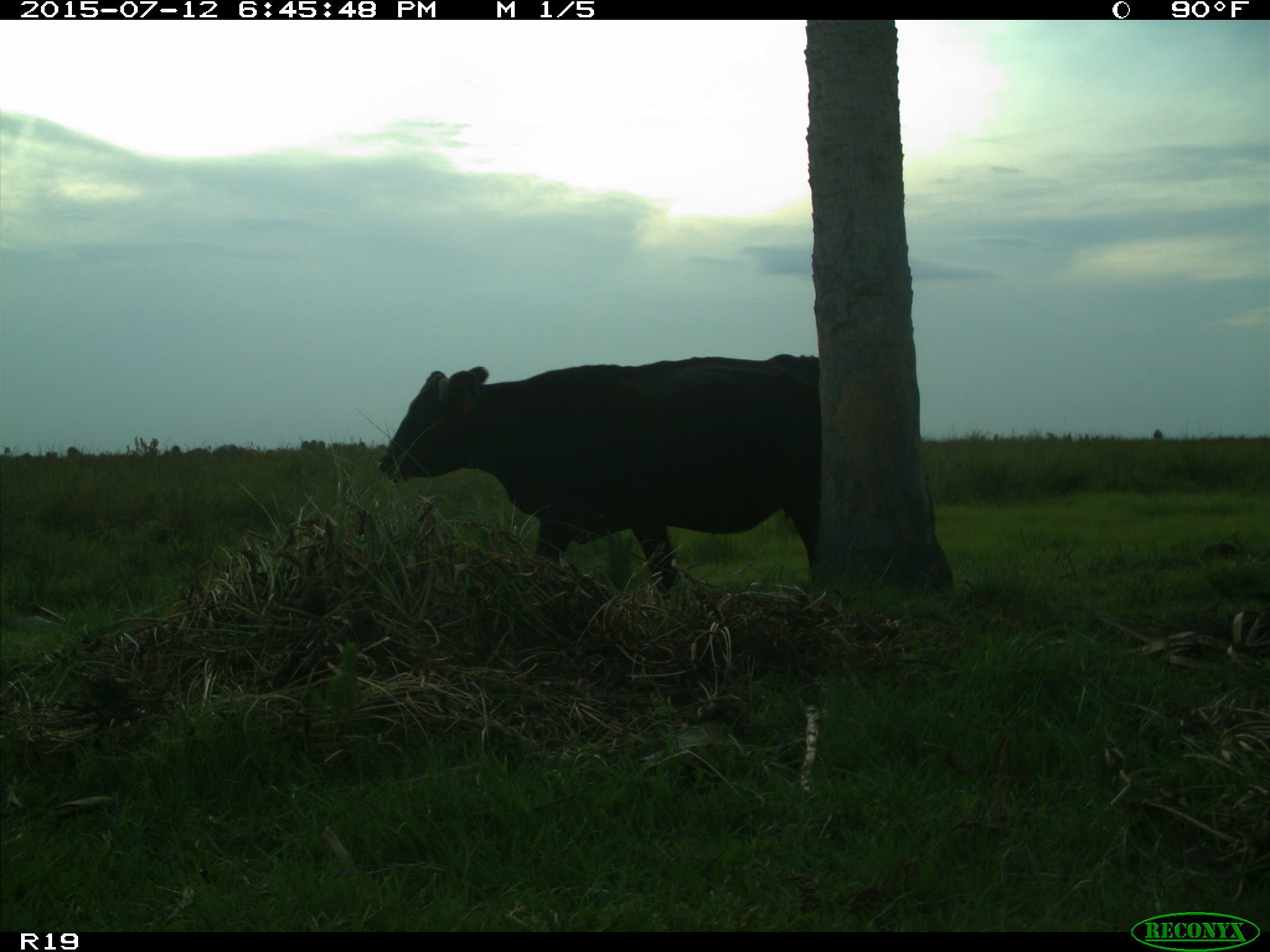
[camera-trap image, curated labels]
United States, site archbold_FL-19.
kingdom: Animalia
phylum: Chordata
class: Mammalia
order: Artiodactyla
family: Bovidae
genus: Bos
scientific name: Bos taurus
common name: domestic cow